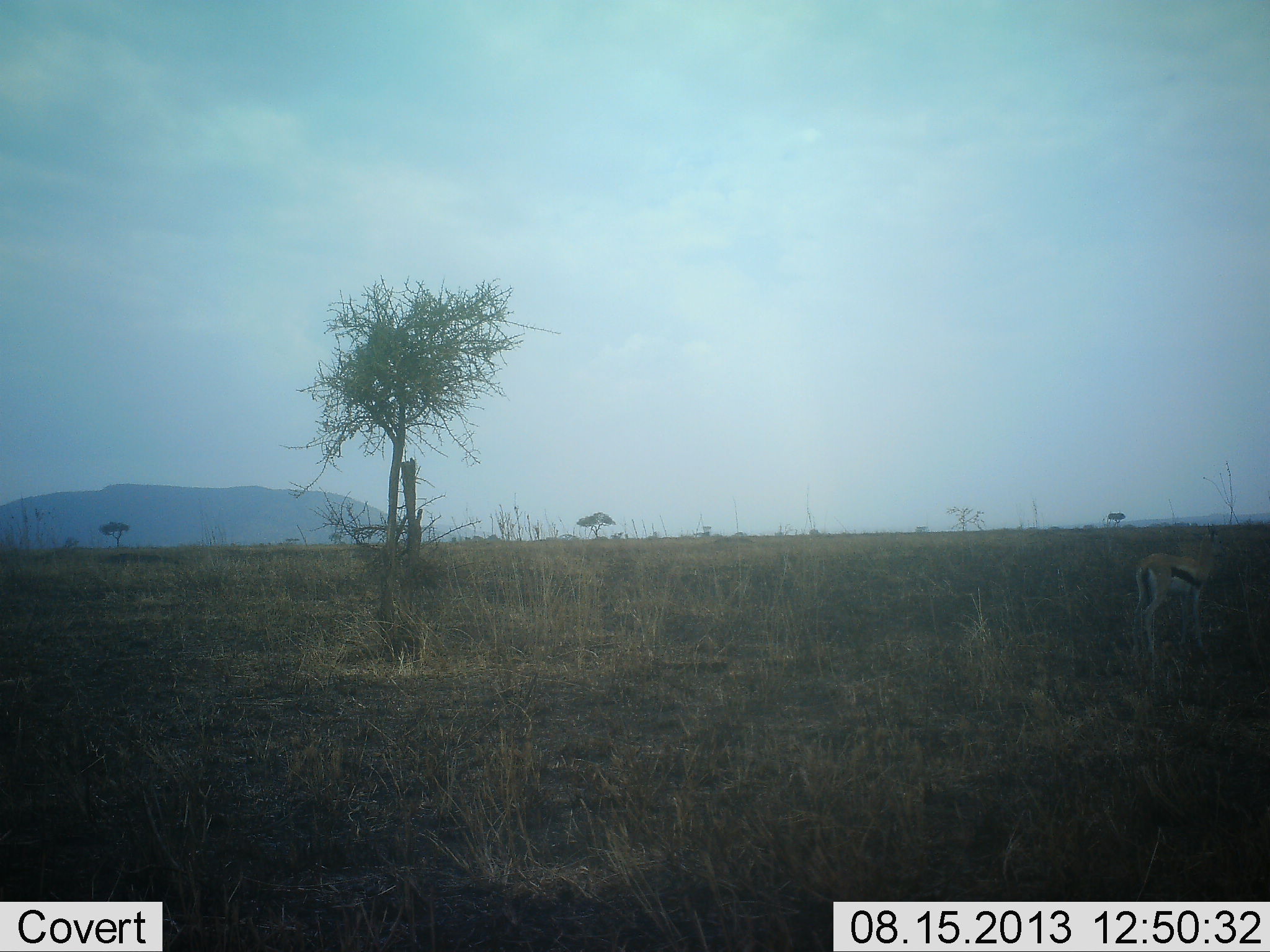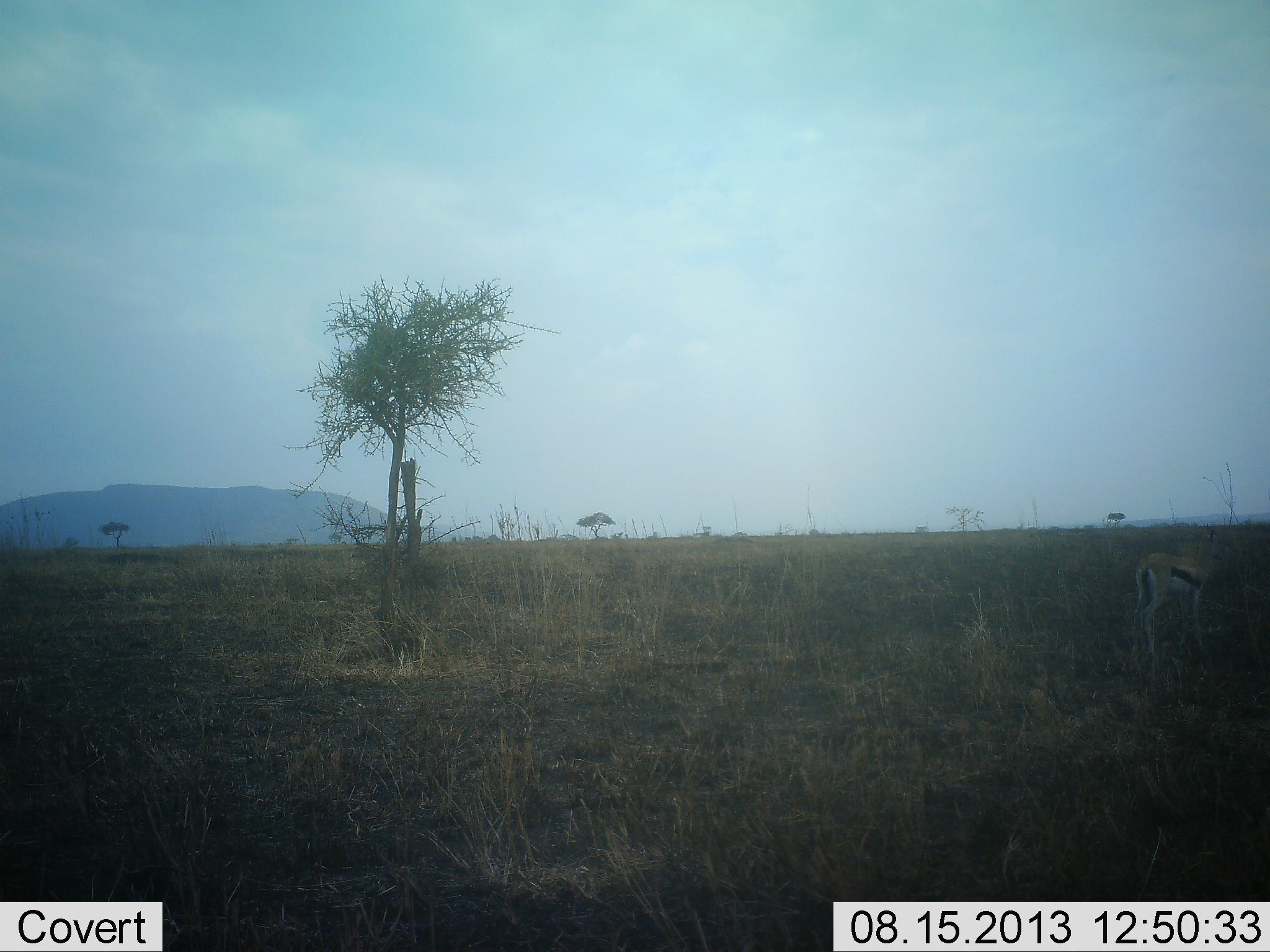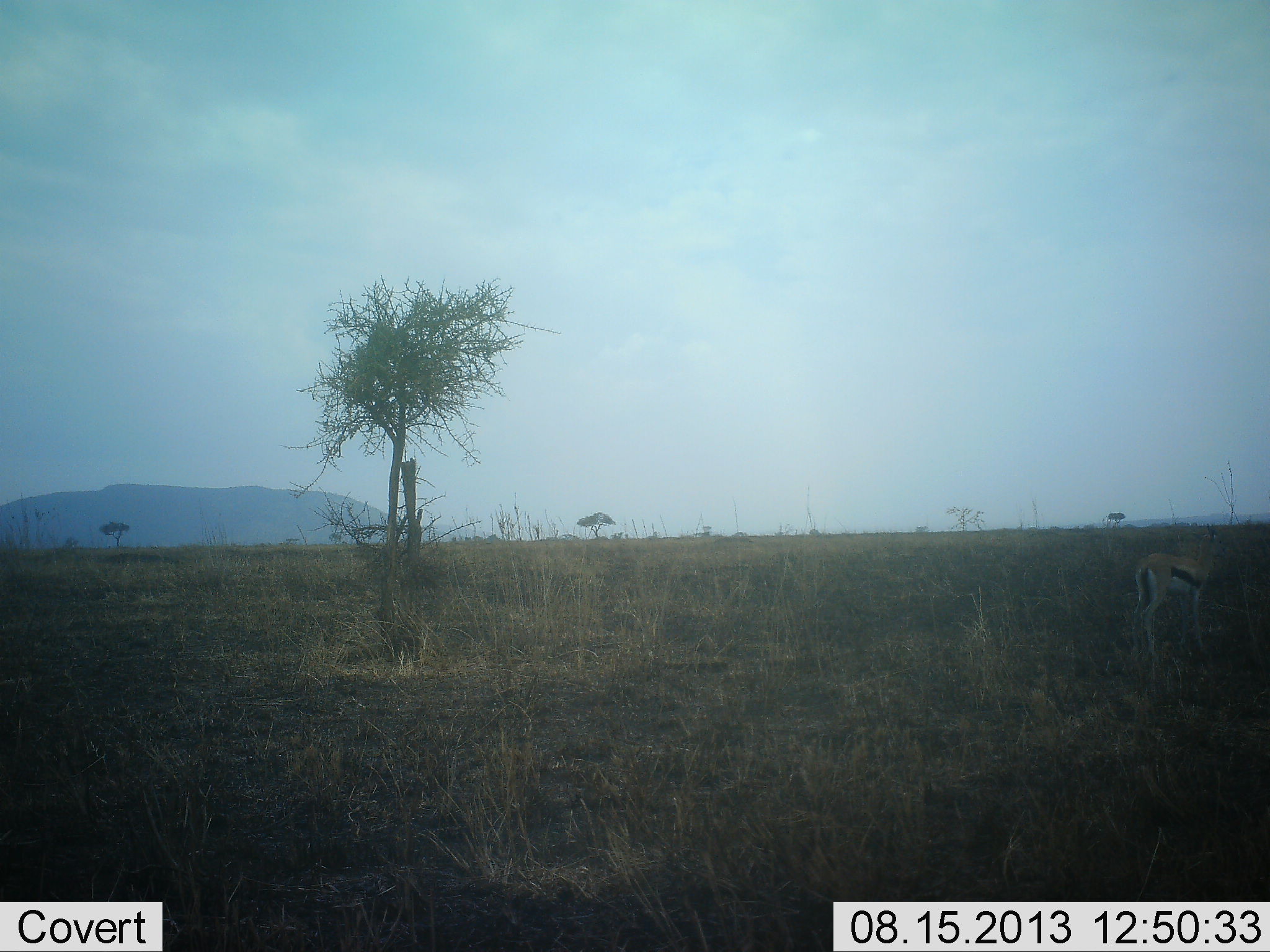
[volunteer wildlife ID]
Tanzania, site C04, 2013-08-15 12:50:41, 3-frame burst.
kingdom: Animalia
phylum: Chordata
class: Mammalia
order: Artiodactyla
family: Bovidae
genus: Eudorcas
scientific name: Eudorcas thomsonii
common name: thomson's gazelle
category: gazellethomsons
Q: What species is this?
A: Gazellethomsons (thomson's gazelle) (Eudorcas thomsonii).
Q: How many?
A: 1.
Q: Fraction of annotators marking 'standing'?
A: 91%.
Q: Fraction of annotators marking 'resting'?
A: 0%.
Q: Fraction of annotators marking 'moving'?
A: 4%.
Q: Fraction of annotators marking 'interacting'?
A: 0%.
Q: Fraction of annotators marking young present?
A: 0%.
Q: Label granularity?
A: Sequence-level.